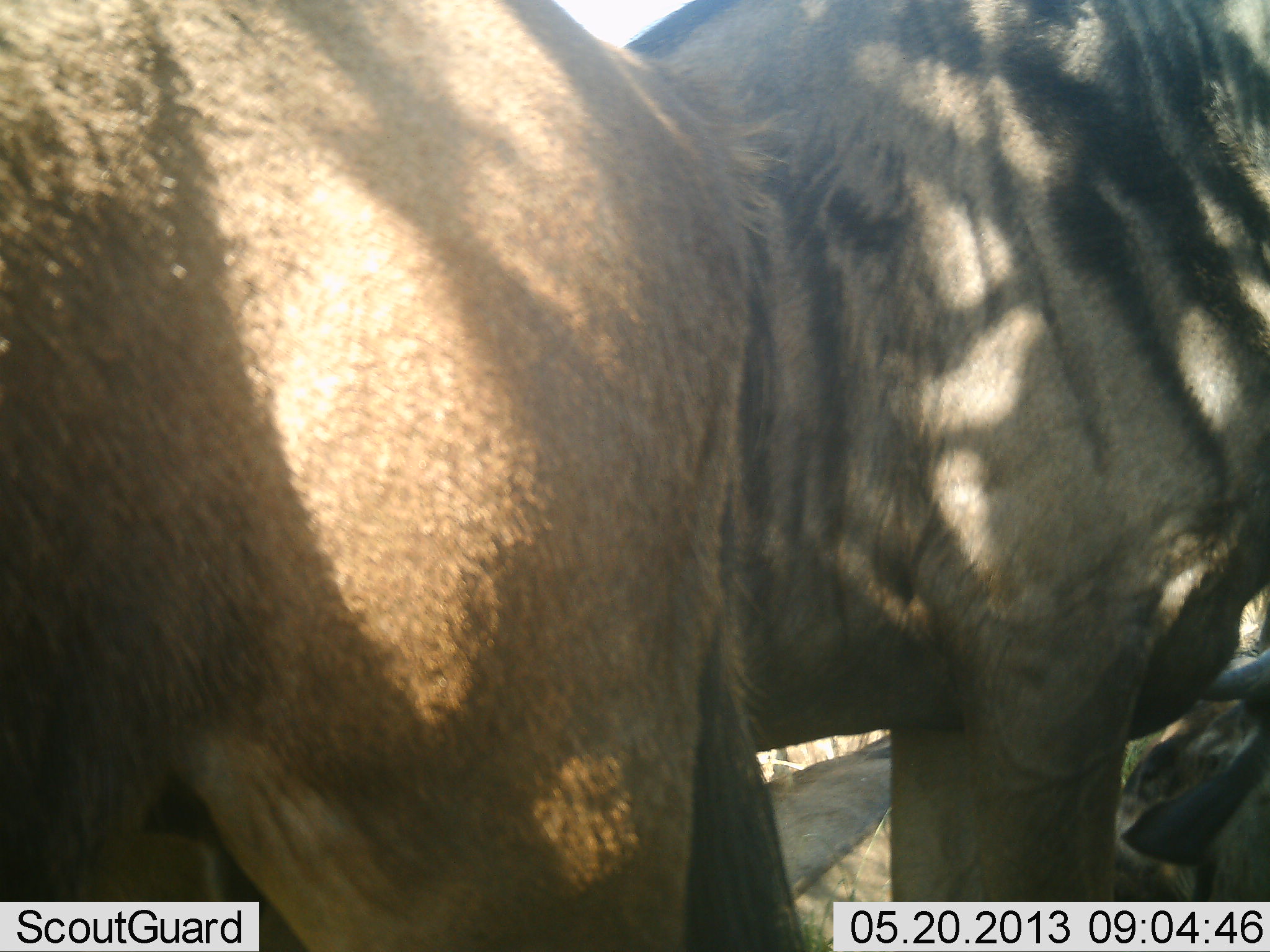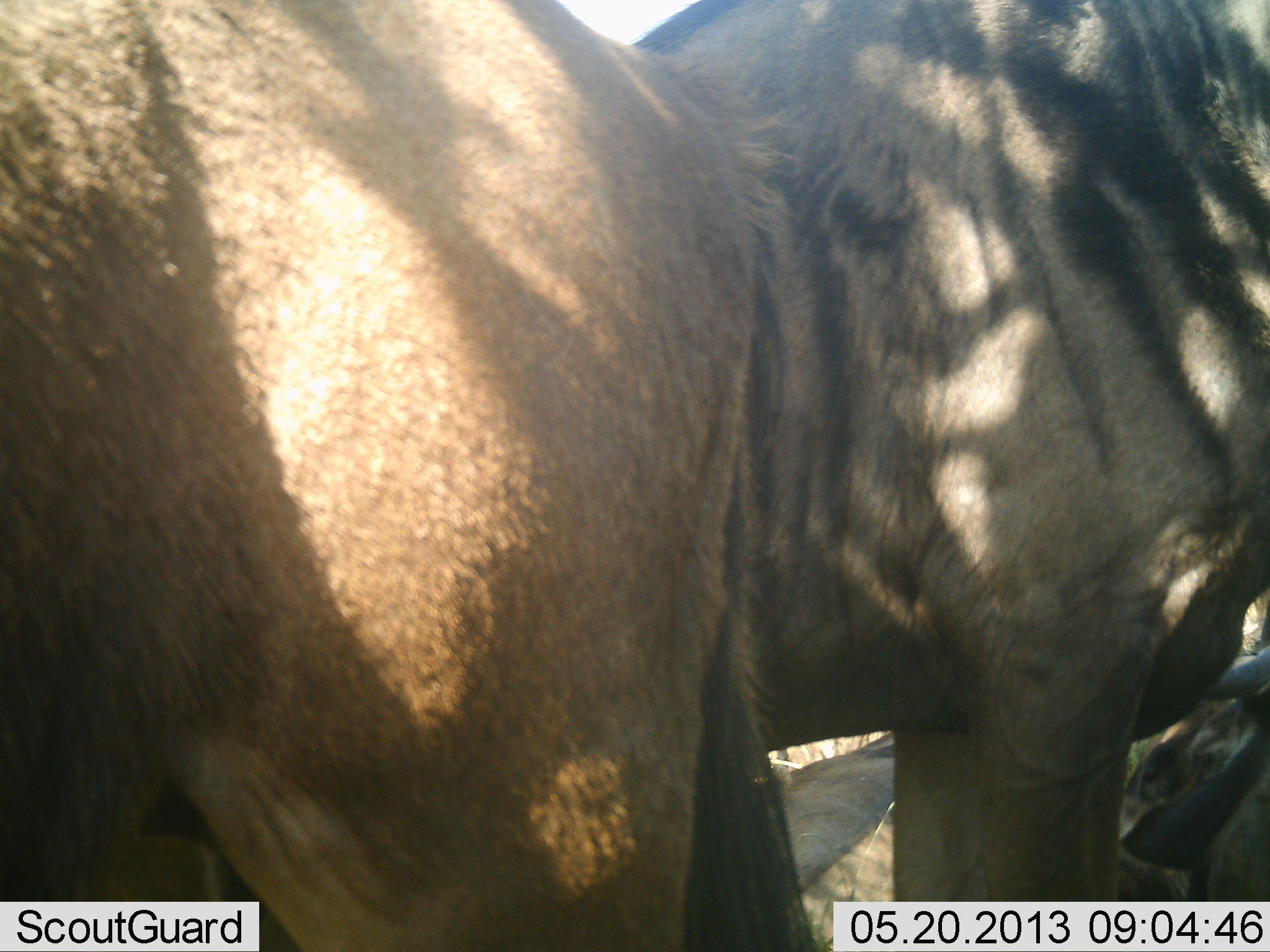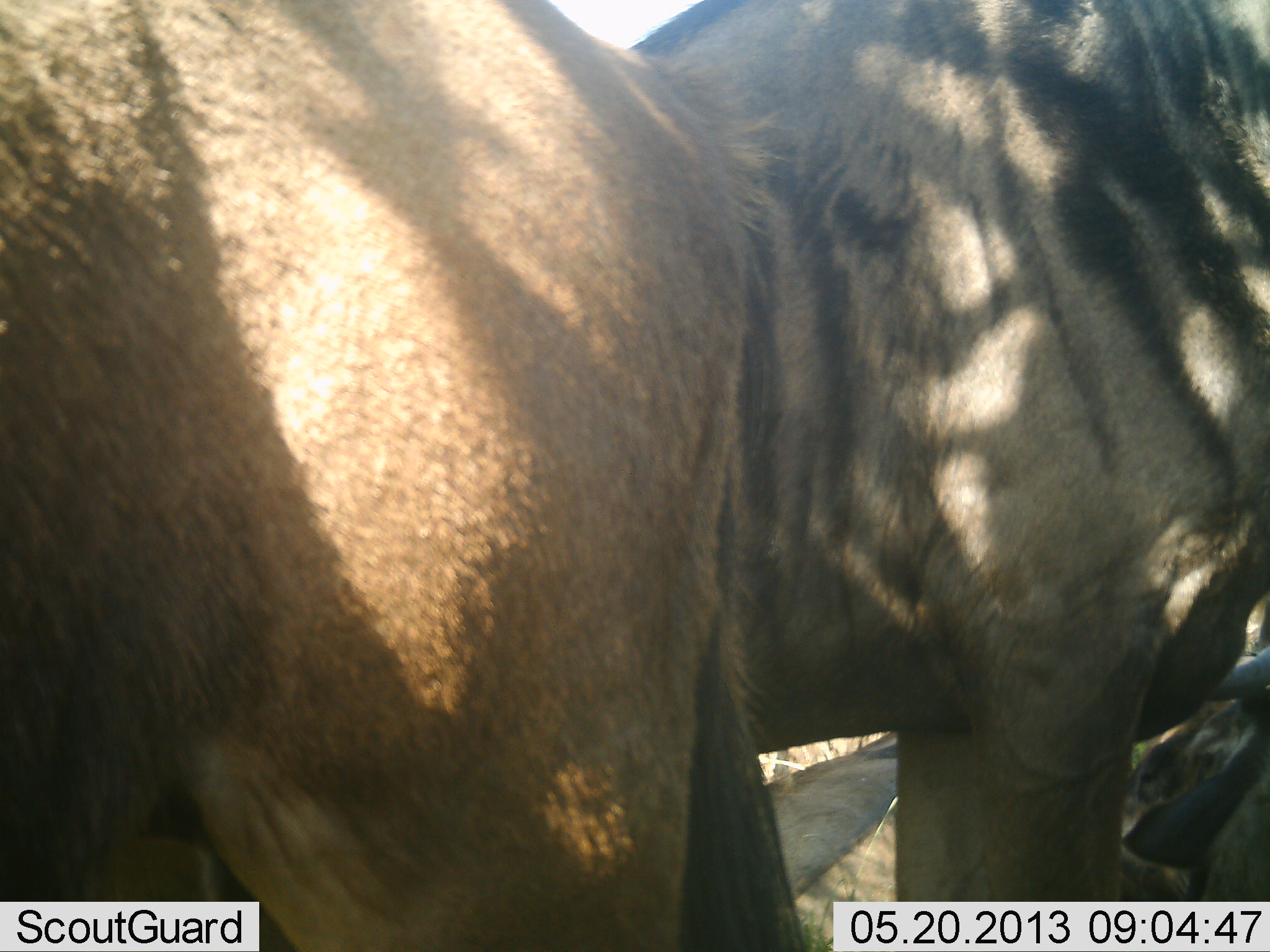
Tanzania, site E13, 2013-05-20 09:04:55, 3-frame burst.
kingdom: Animalia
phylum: Chordata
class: Mammalia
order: Artiodactyla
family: Bovidae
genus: Connochaetes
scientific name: Connochaetes taurinus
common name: blue wildebeest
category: wildebeest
Wildebeest (blue wildebeest) (Connochaetes taurinus), count 4. Behavior (volunteer vote fractions): standing 91%, resting 73%, moving 0%, interacting 9%. Young present (vote fraction): 0%. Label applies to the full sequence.